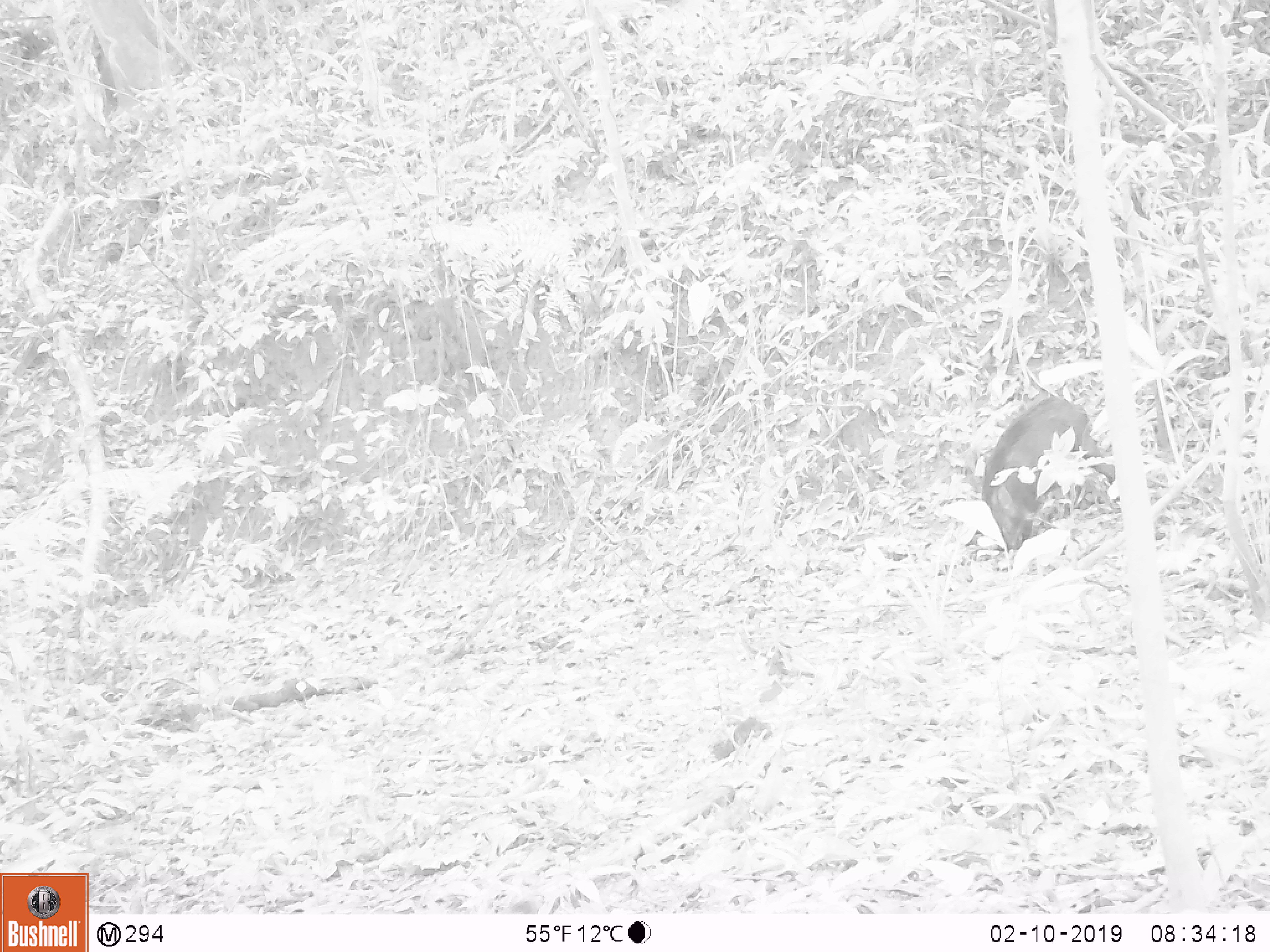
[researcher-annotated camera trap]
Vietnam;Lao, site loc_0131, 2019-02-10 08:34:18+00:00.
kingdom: Animalia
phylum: Chordata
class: Mammalia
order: Artiodactyla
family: Suidae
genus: Sus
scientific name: Sus scrofa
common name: eurasian wild pig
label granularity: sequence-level